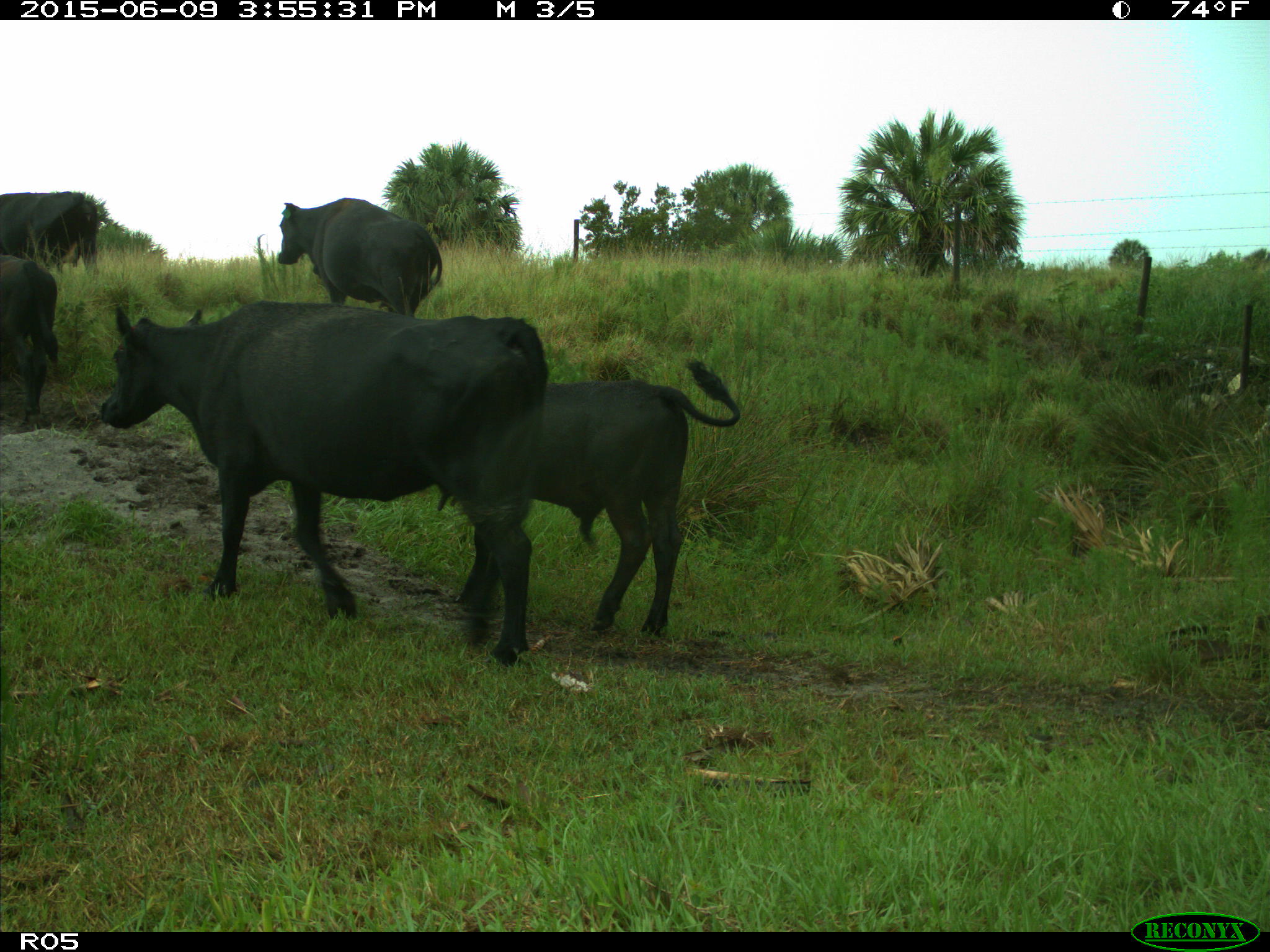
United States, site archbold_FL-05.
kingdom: Animalia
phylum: Chordata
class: Mammalia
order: Artiodactyla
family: Bovidae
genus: Bos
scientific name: Bos taurus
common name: domestic cow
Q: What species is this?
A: Bos taurus (domestic cow).